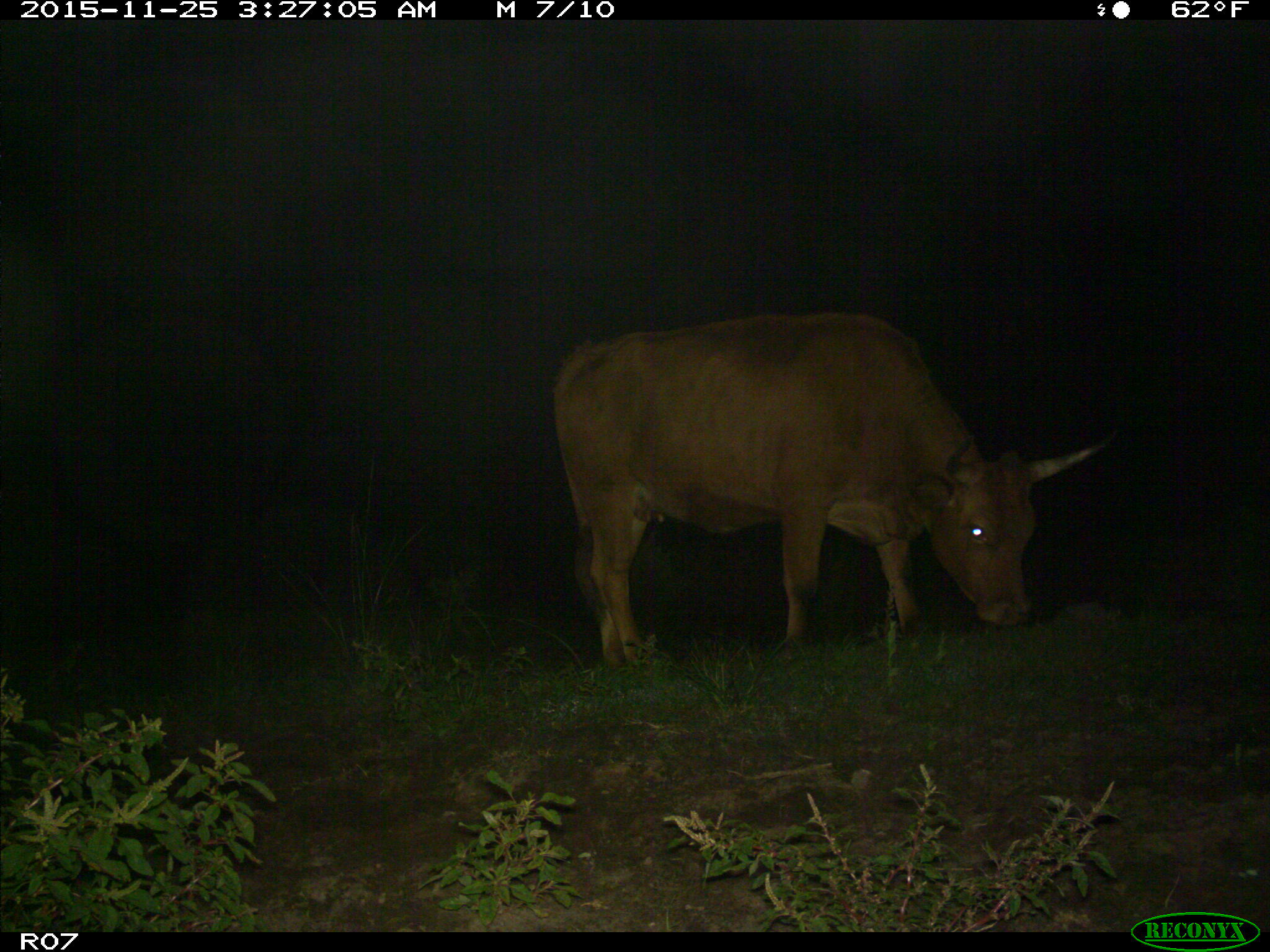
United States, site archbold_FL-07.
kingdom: Animalia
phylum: Chordata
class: Mammalia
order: Artiodactyla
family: Bovidae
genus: Bos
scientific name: Bos taurus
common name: domestic cow